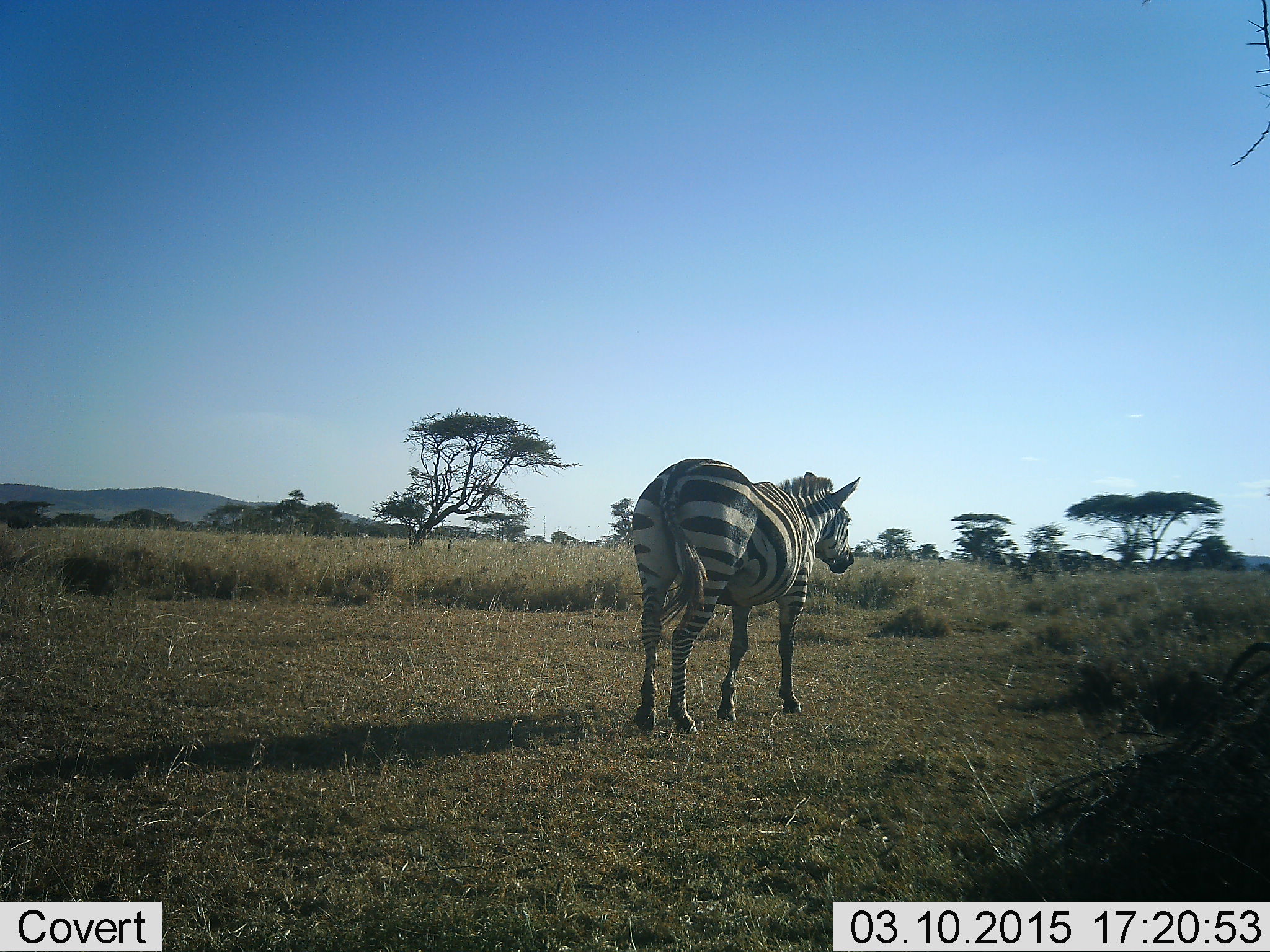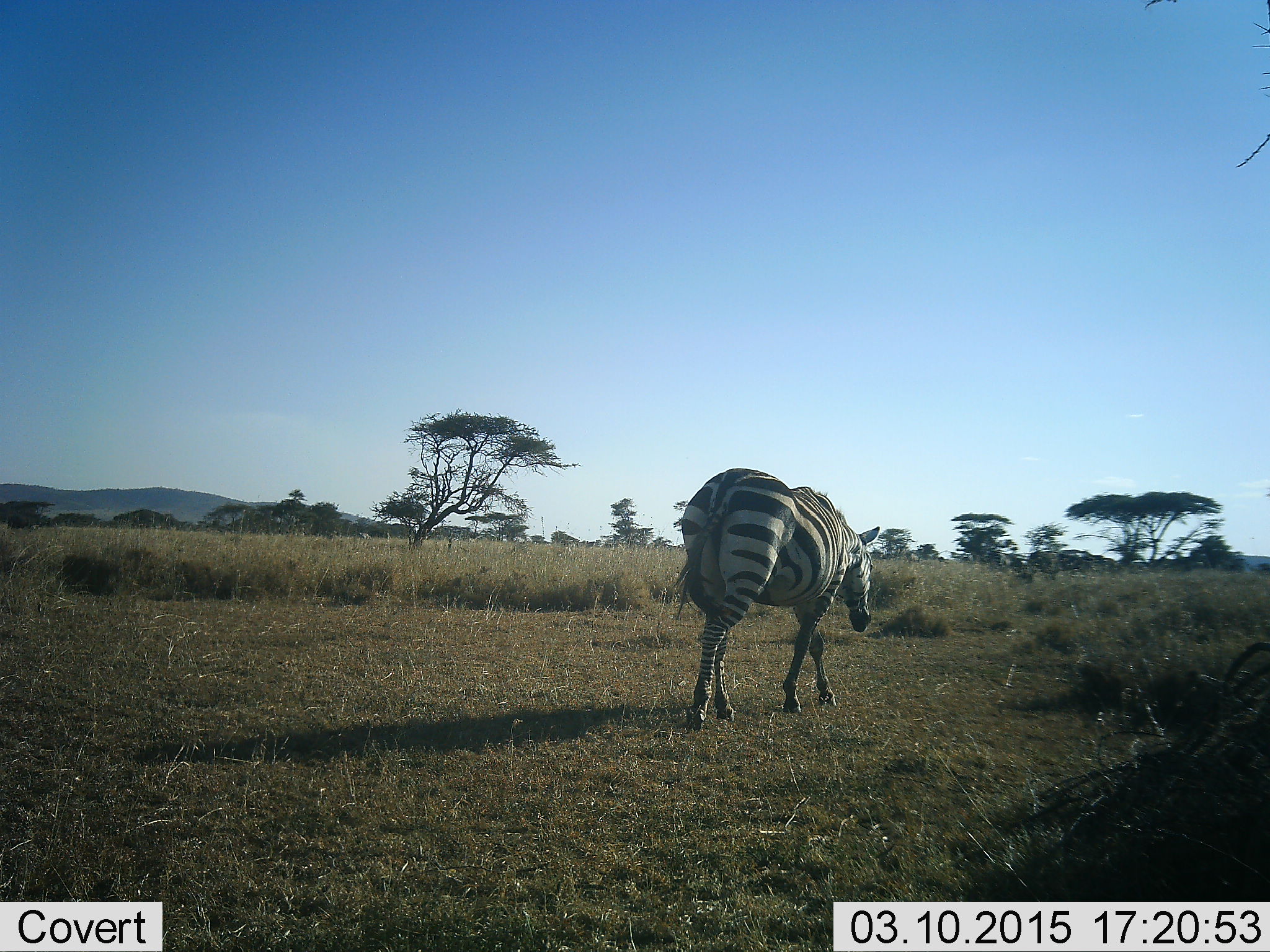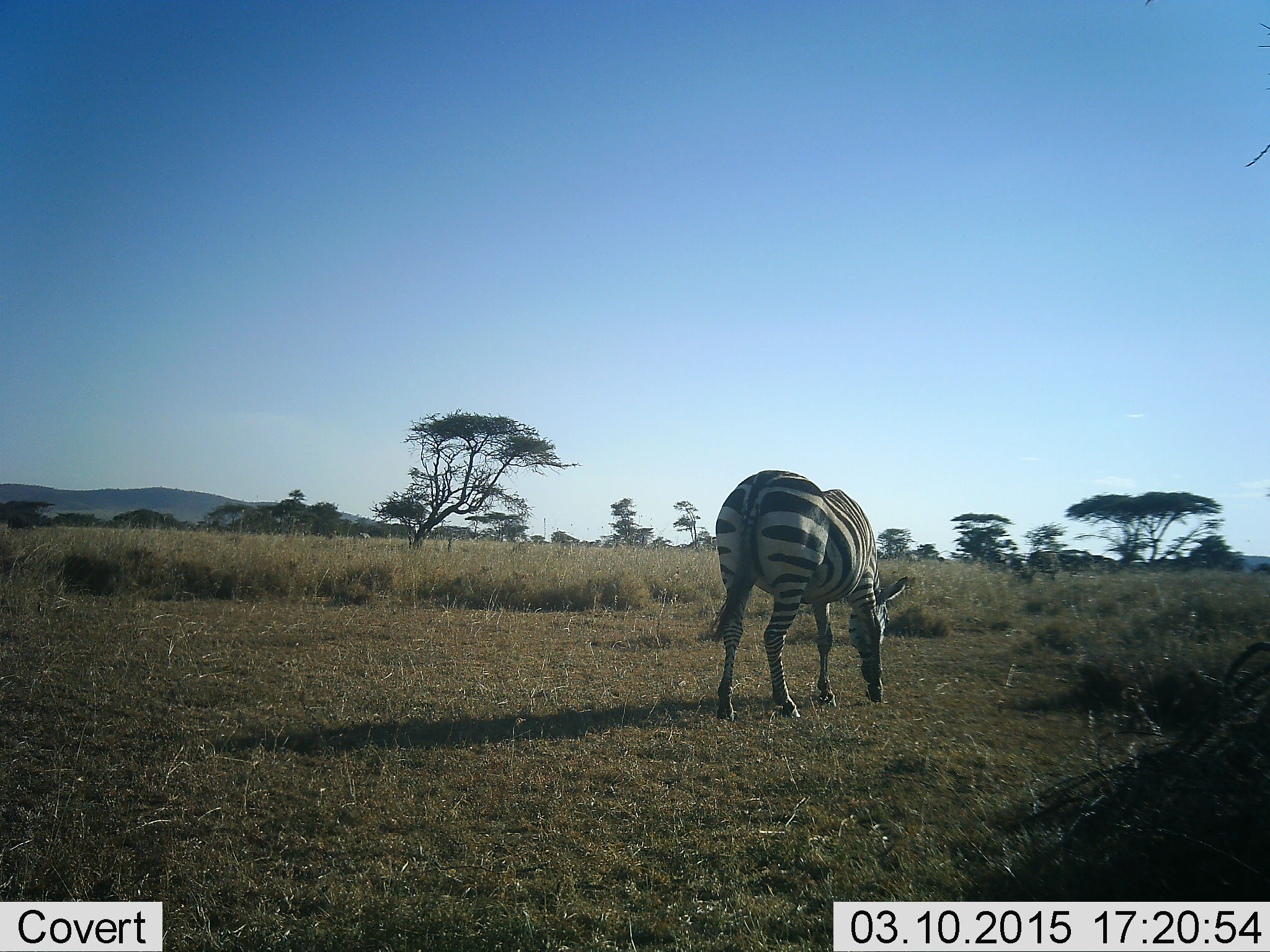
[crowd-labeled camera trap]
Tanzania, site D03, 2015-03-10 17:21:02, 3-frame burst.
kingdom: Animalia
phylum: Chordata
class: Mammalia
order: Perissodactyla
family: Equidae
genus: Equus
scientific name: Equus quagga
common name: plains zebra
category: zebra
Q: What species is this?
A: Zebra (plains zebra) (Equus quagga).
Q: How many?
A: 1.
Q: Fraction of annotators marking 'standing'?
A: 0%.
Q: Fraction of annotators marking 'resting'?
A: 0%.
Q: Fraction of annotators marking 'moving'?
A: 89%.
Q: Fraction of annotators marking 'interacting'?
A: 0%.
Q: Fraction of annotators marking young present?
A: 0%.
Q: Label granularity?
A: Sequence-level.